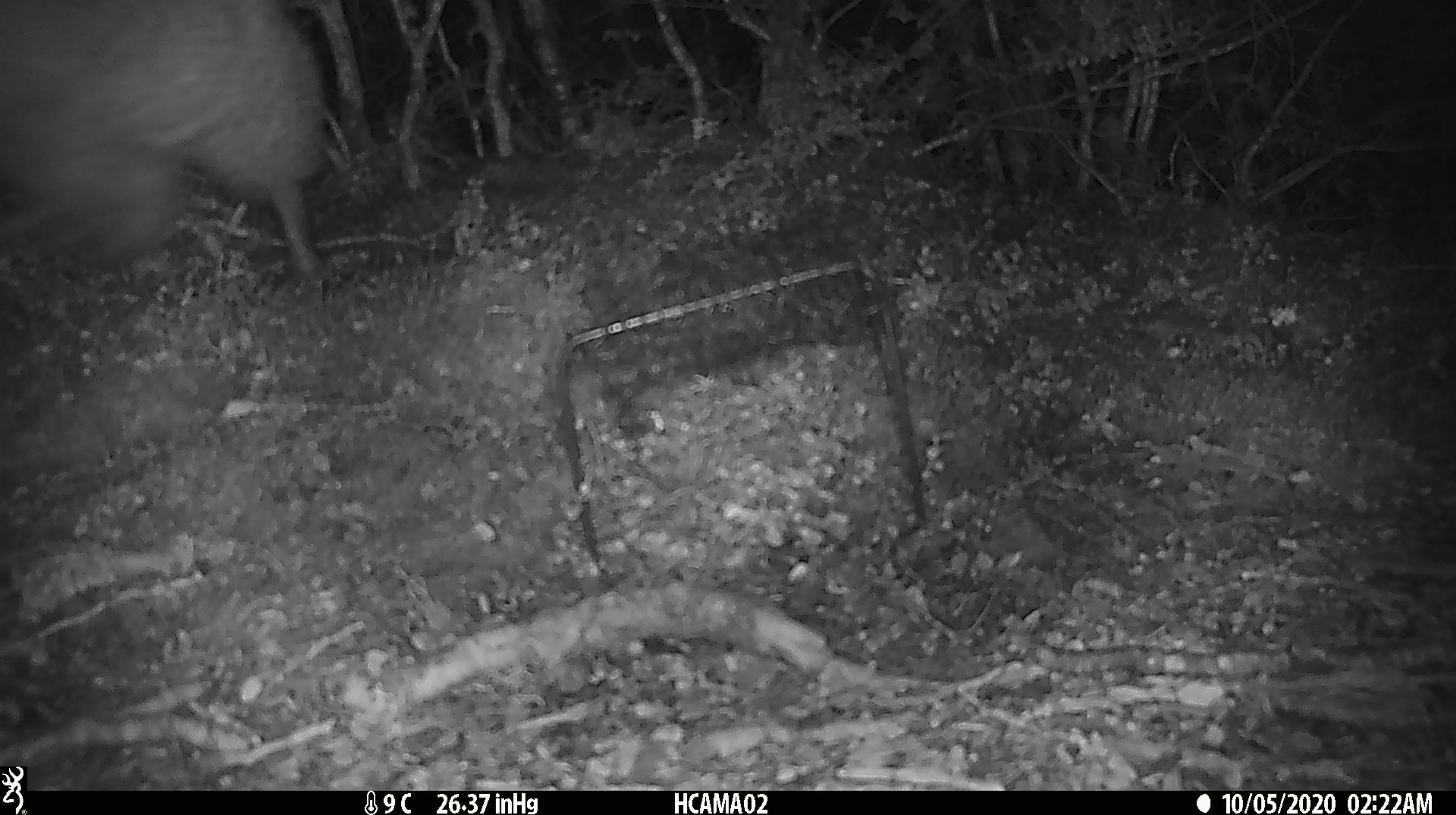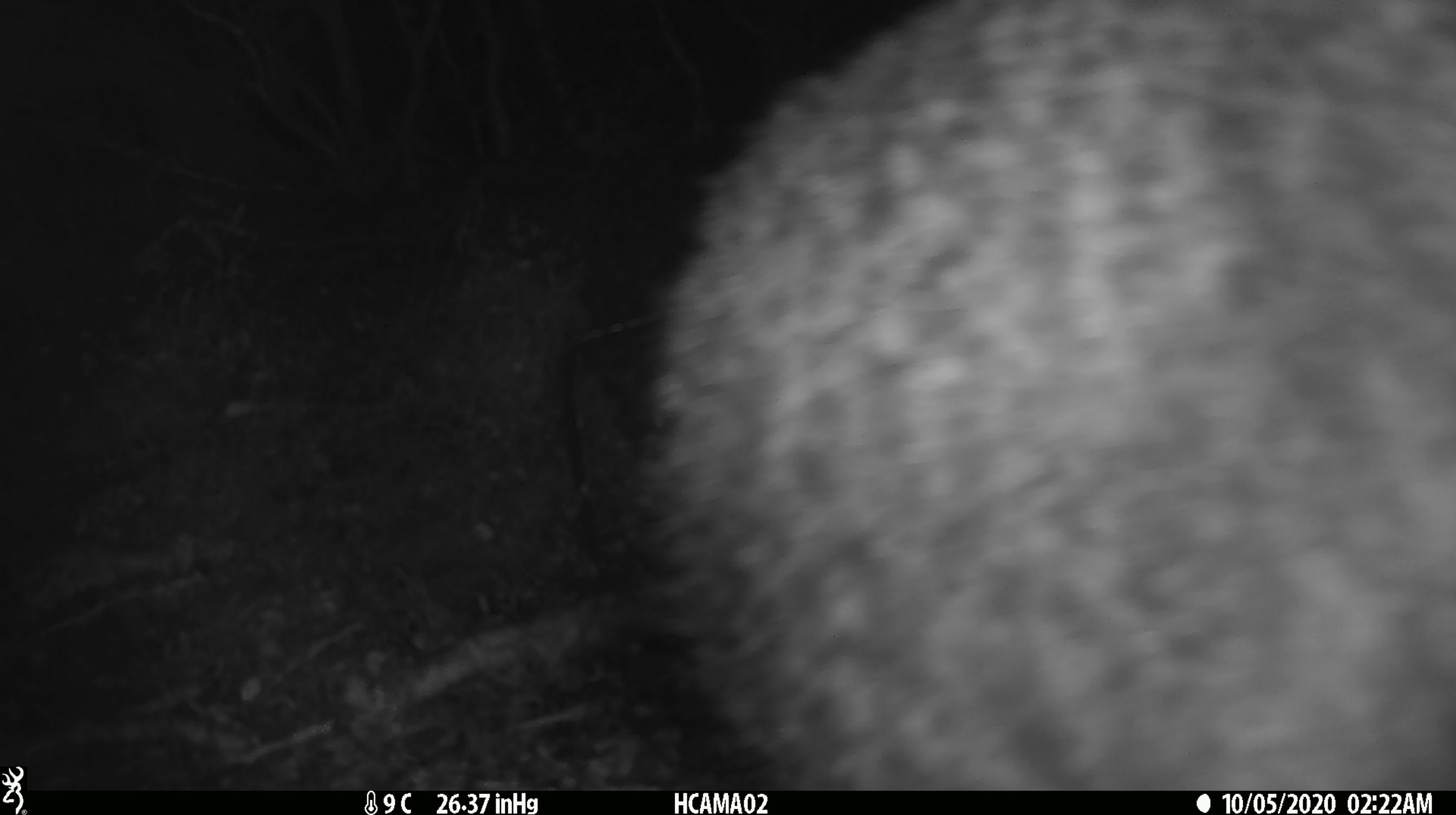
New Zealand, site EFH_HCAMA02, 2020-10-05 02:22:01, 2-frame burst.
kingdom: Animalia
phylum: Chordata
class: Aves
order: Apterygiformes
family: Apterygidae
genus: Apteryx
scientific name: Apteryx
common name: kiwi